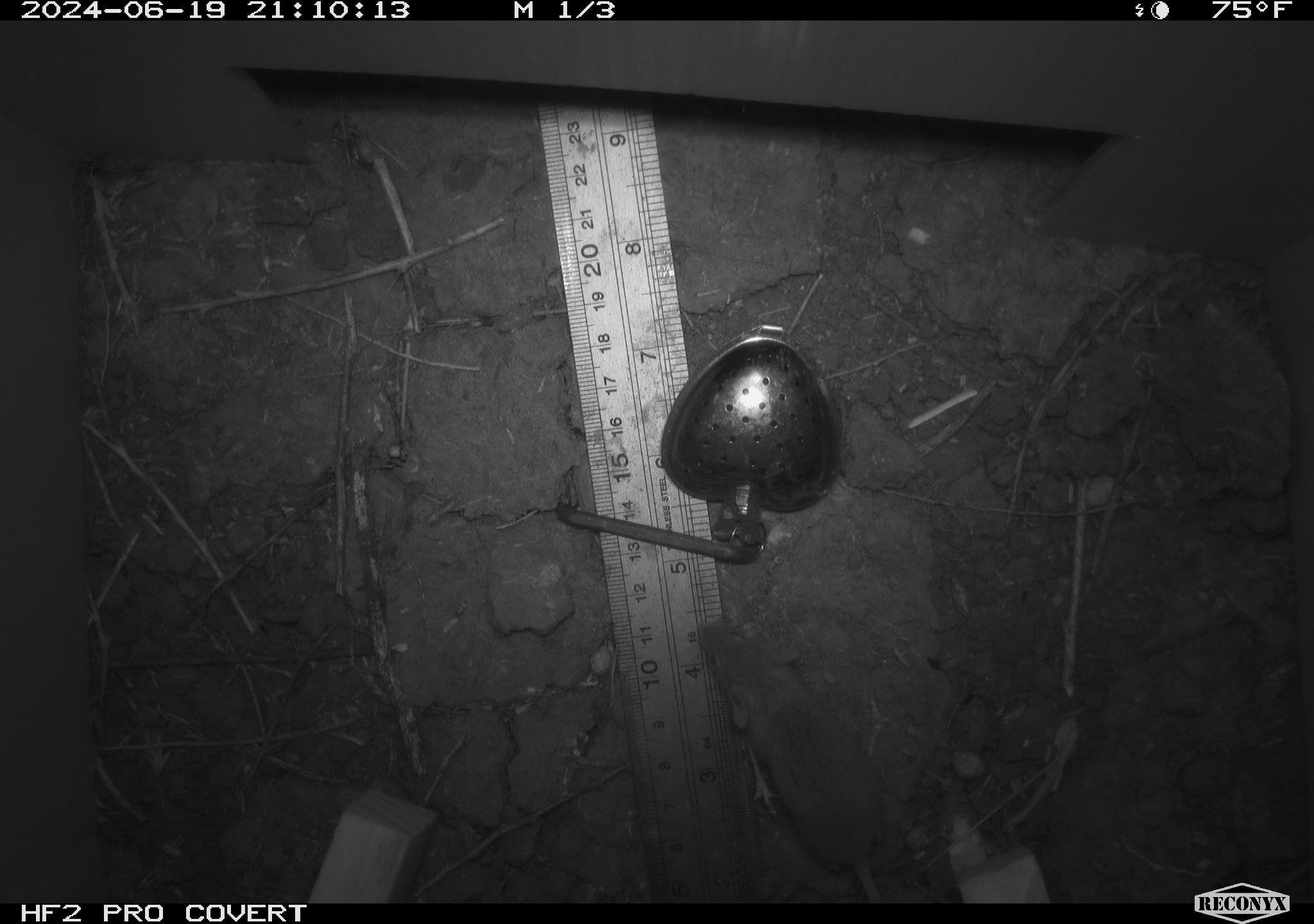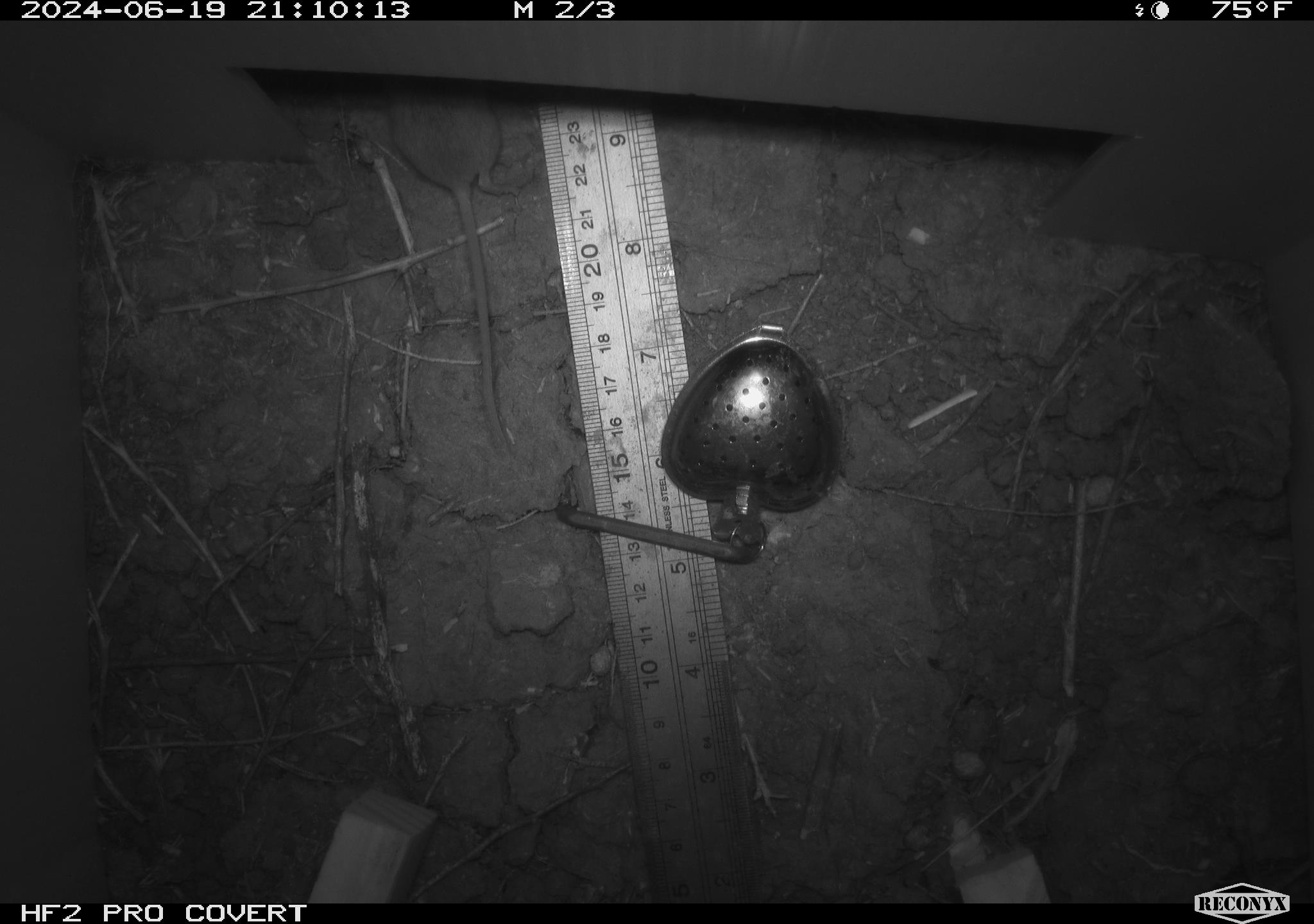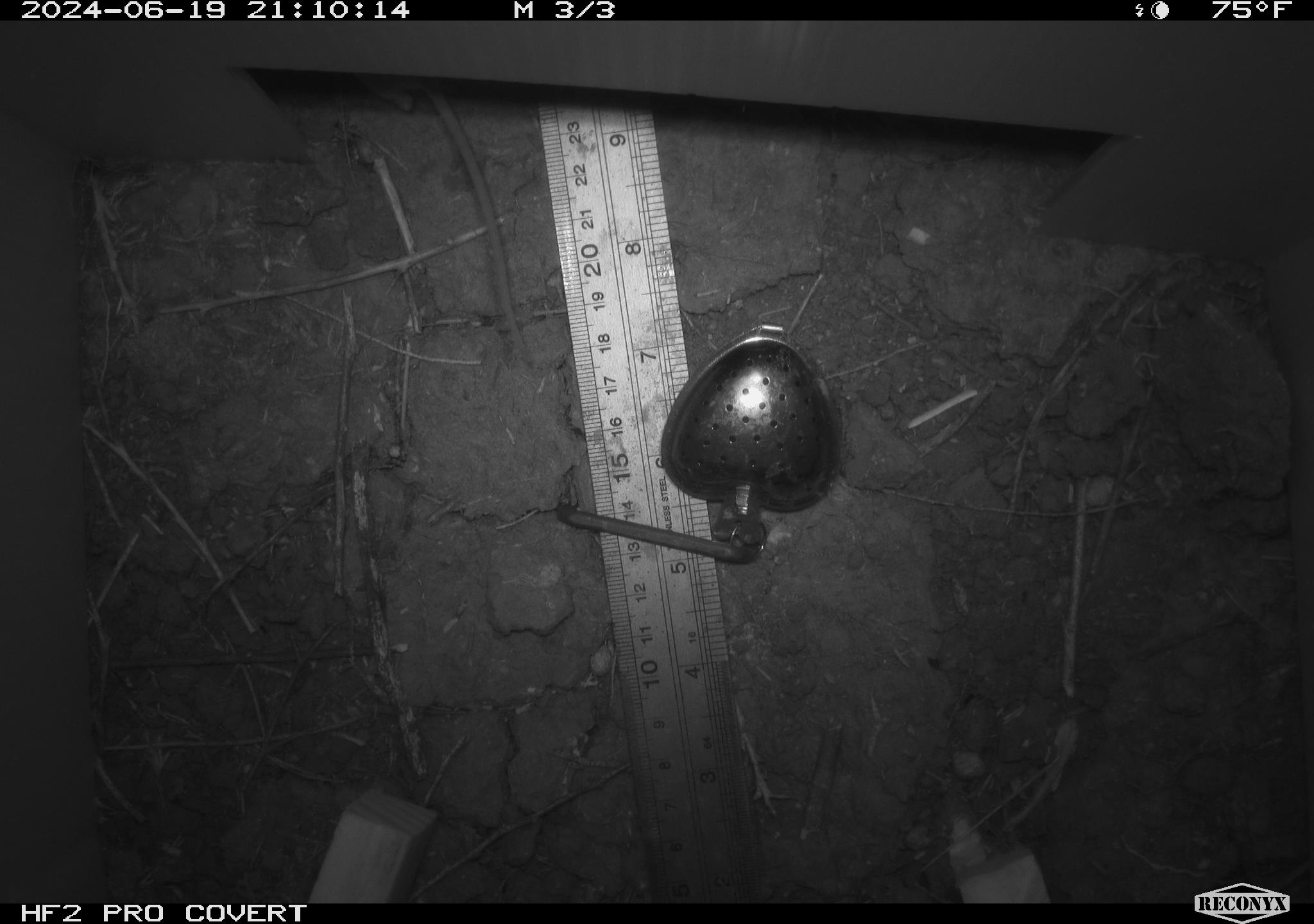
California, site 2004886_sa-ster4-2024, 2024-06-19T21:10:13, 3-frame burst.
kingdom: Animalia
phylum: Chordata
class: Mammalia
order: Rodentia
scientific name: Rodentia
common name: mouse species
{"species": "mouse species (Rodentia)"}